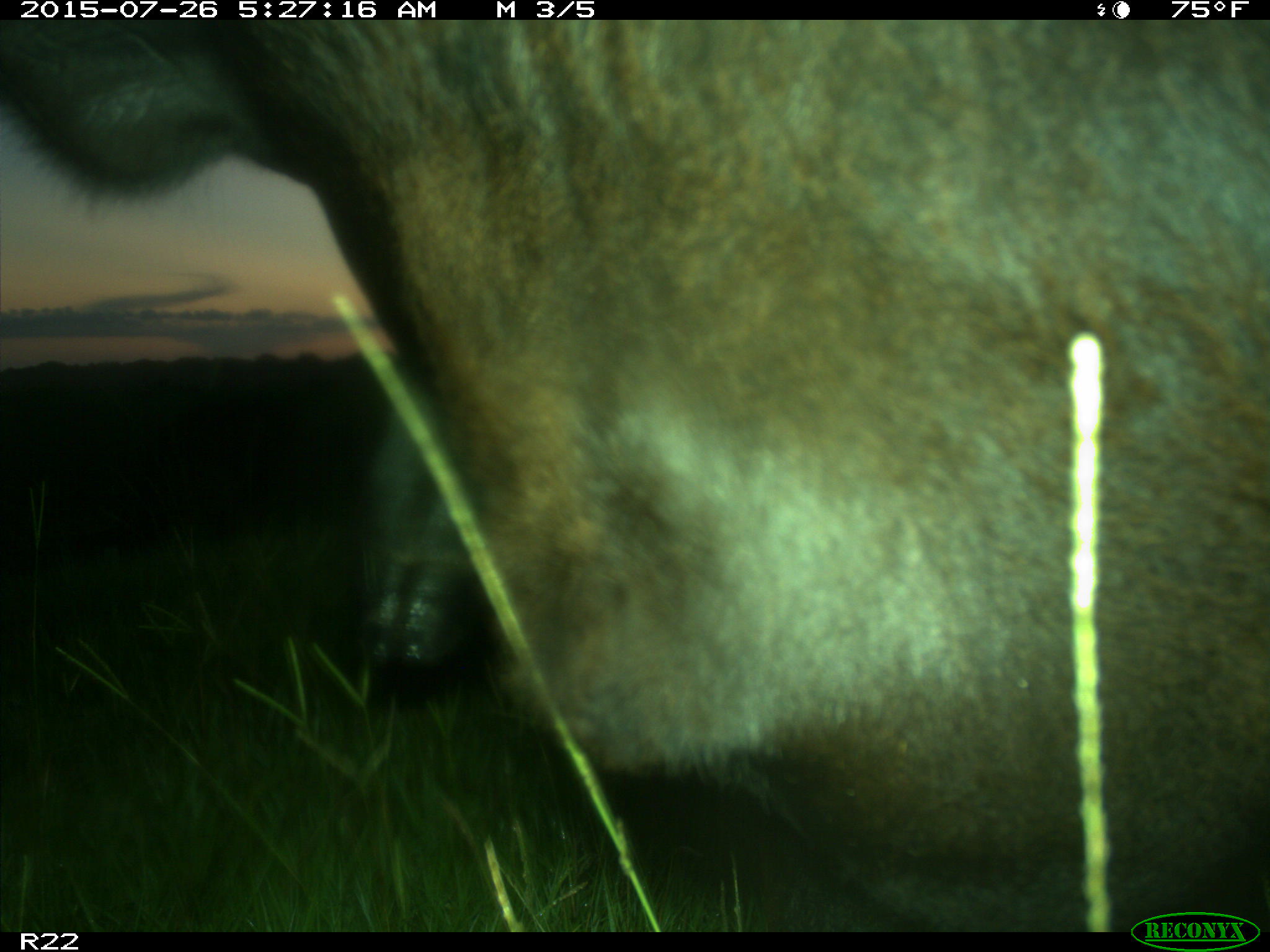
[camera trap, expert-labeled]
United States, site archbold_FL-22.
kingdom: Animalia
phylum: Chordata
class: Mammalia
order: Artiodactyla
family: Bovidae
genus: Bos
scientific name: Bos taurus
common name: domestic cow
Bos taurus (domestic cow).